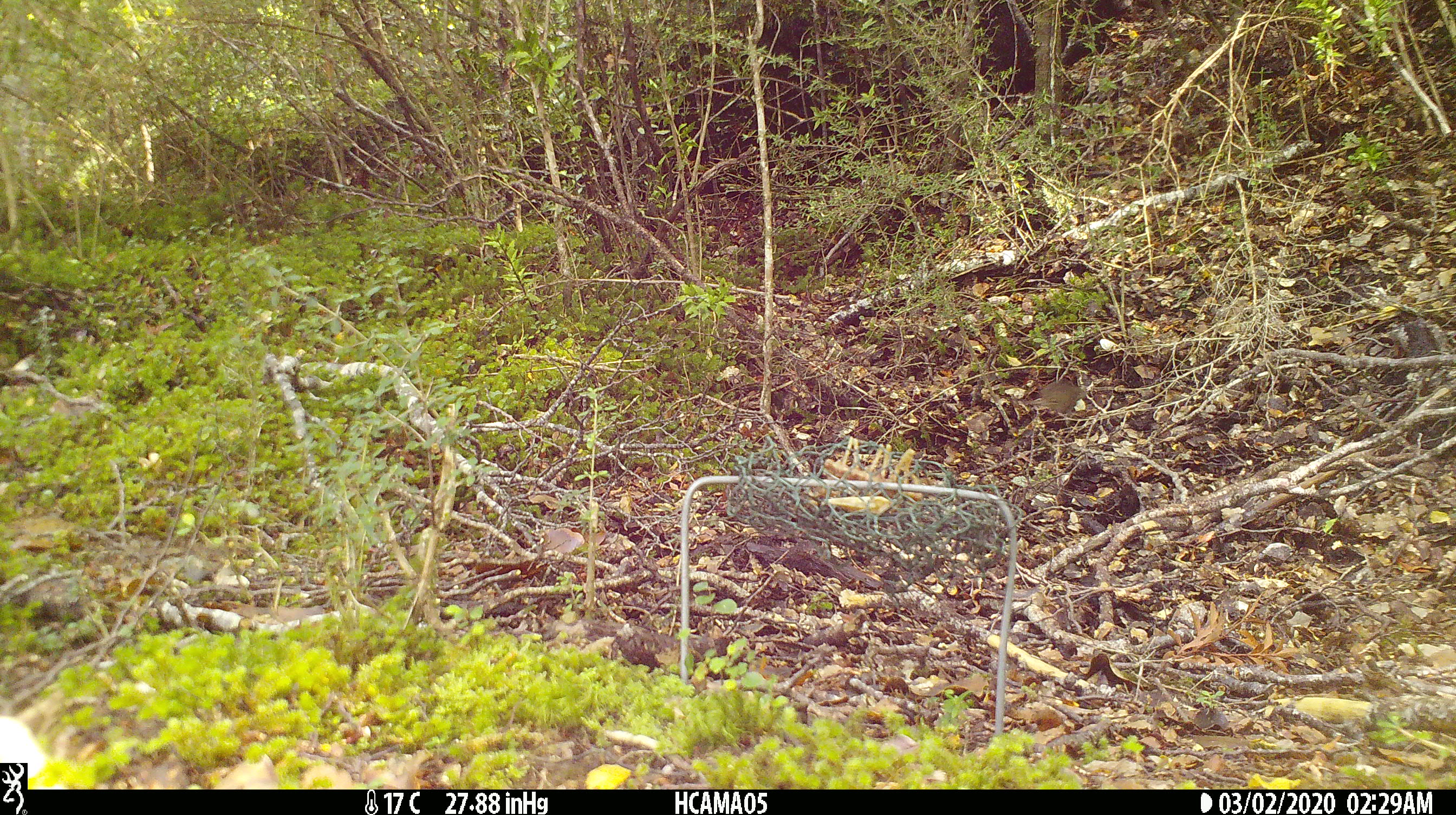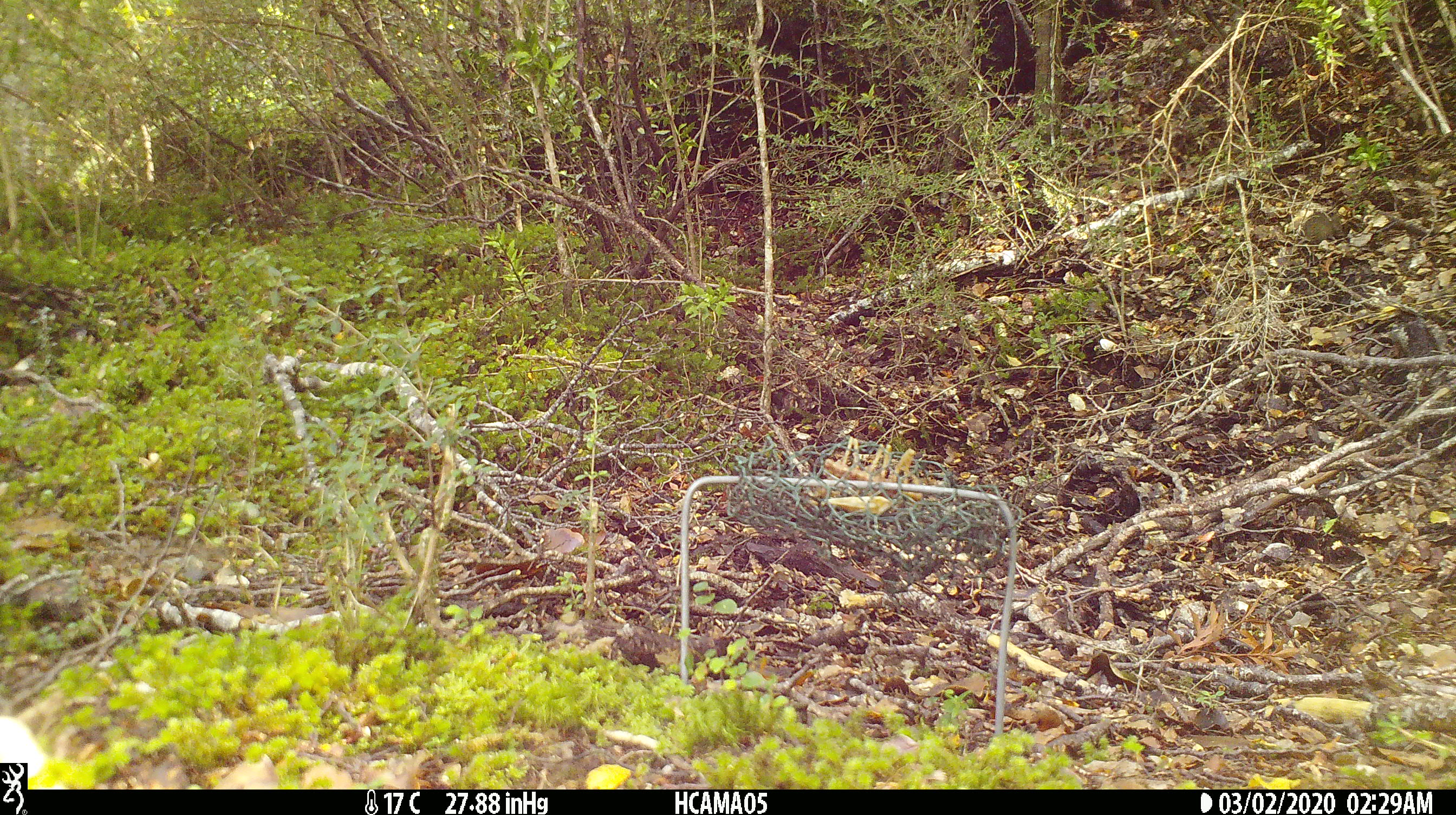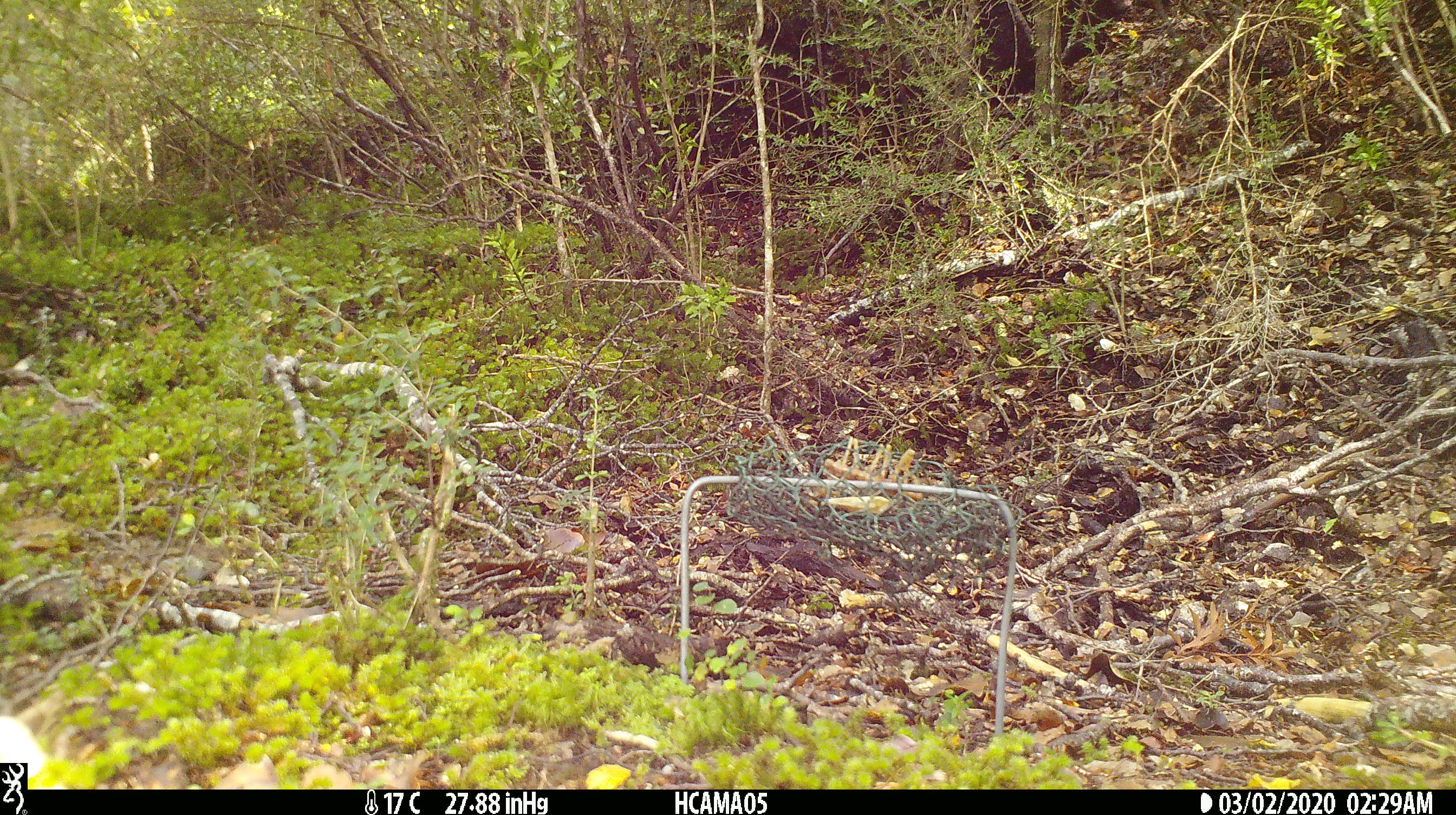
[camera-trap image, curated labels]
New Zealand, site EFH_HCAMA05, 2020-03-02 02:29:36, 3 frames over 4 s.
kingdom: Animalia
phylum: Chordata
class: Mammalia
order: Rodentia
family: Muridae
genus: Mus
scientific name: Mus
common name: mouse